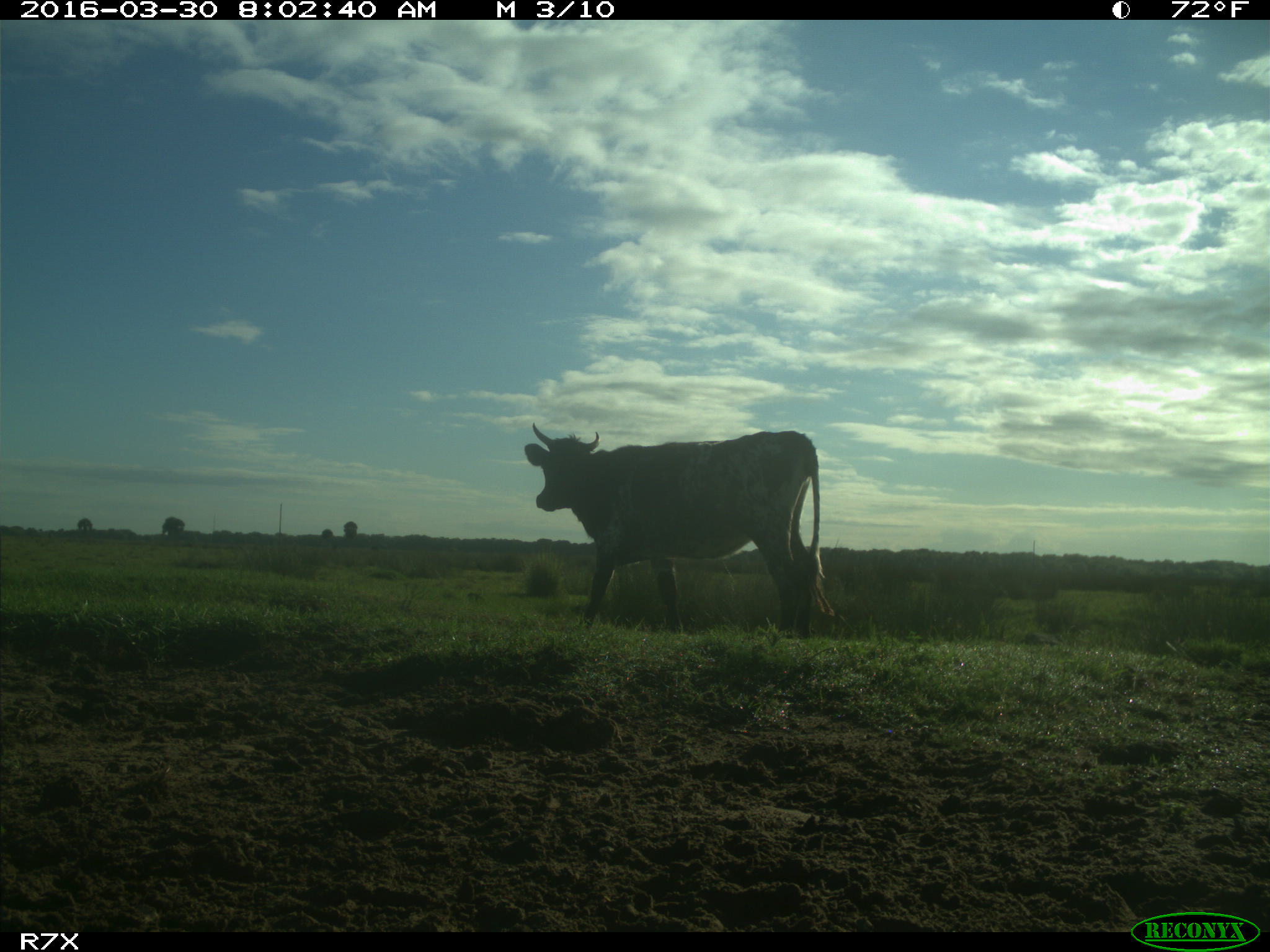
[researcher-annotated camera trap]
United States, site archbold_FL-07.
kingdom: Animalia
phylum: Chordata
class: Mammalia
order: Artiodactyla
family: Bovidae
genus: Bos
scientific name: Bos taurus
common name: domestic cow